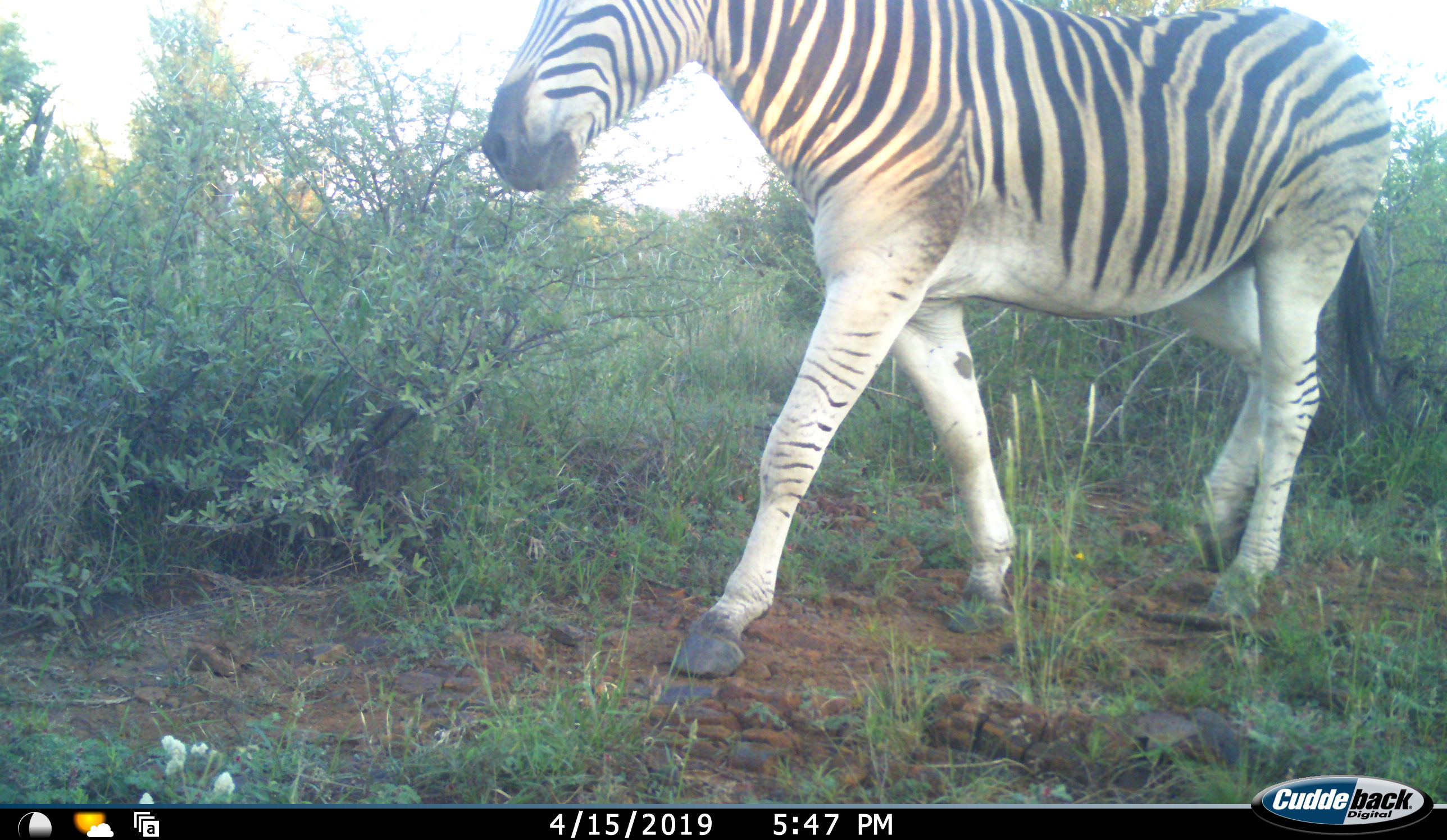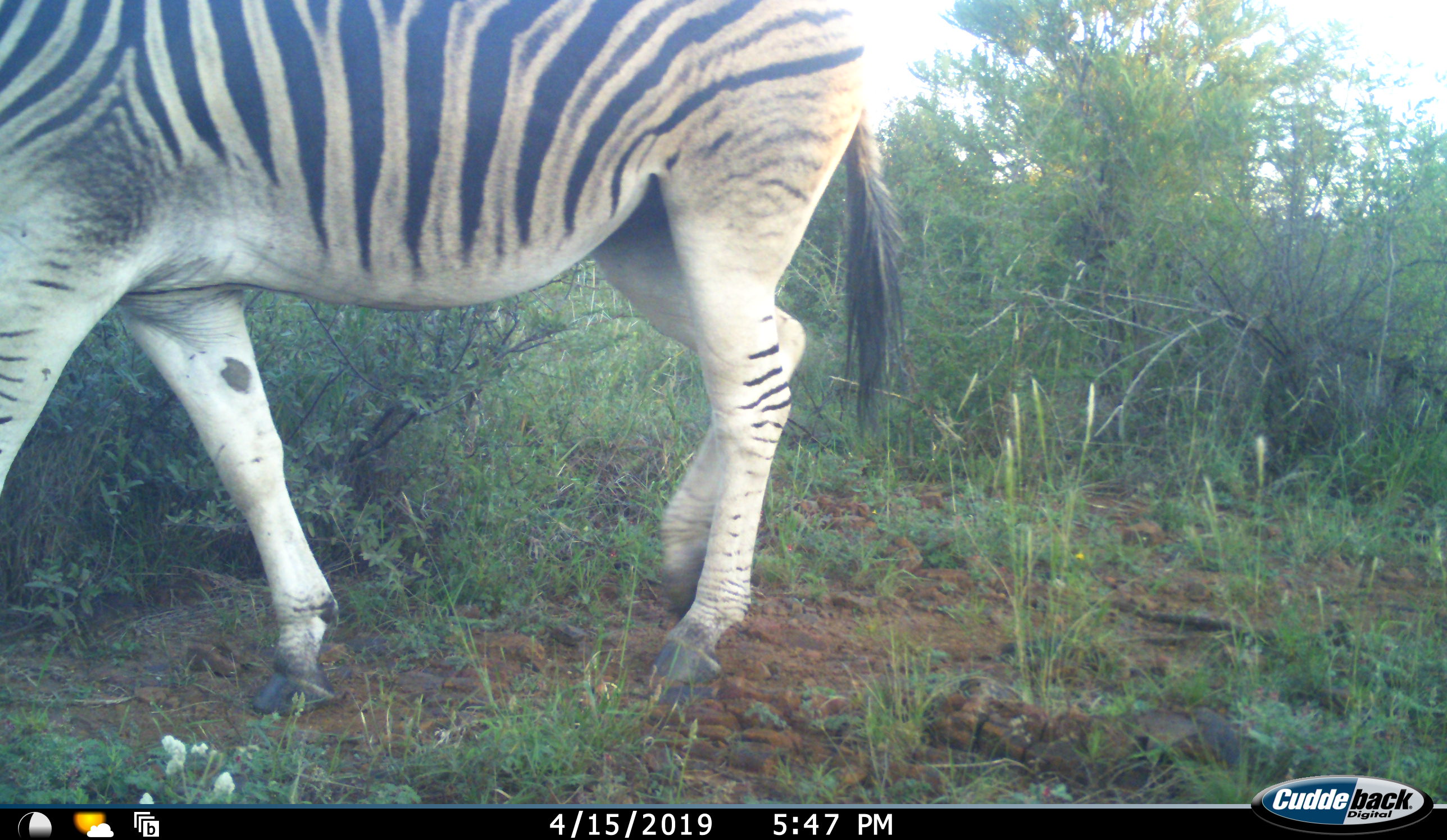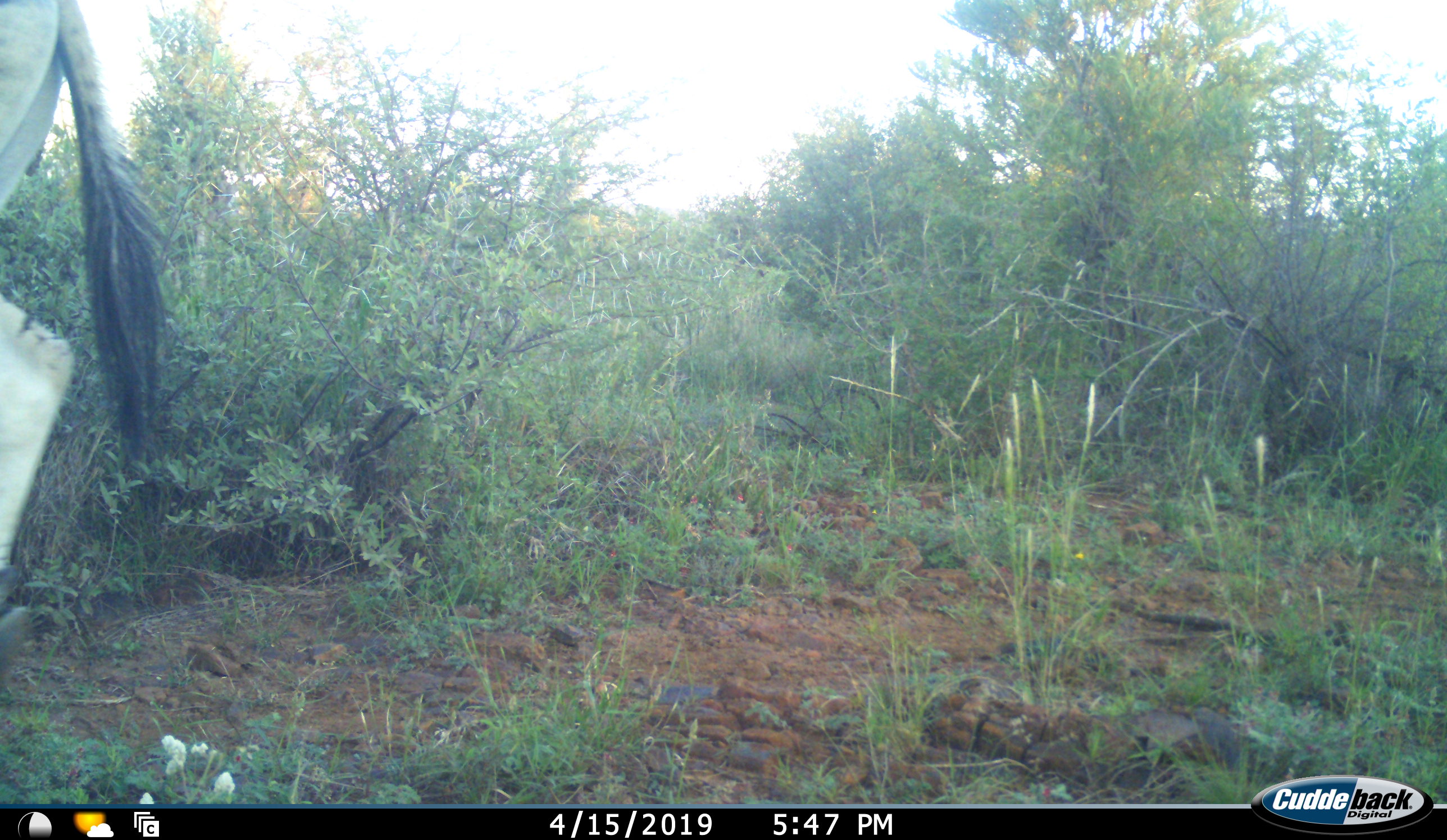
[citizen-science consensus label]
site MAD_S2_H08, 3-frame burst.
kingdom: Animalia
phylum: Chordata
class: Mammalia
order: Perissodactyla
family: Equidae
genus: Equus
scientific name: Equus quagga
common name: plains zebra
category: zebraplains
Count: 1.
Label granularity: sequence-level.